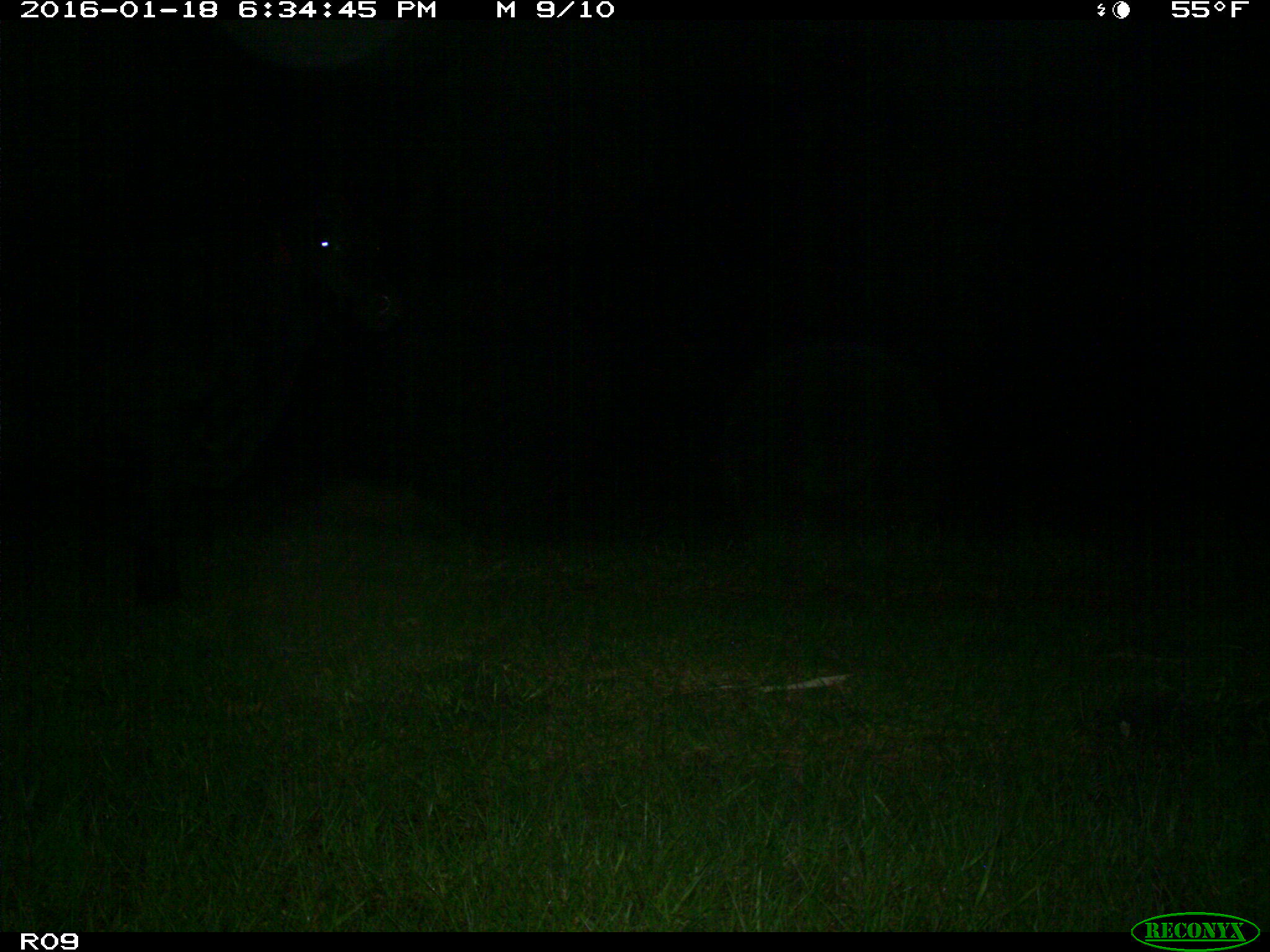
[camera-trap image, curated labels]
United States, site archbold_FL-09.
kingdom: Animalia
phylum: Chordata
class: Mammalia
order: Artiodactyla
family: Bovidae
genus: Bos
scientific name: Bos taurus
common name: domestic cow